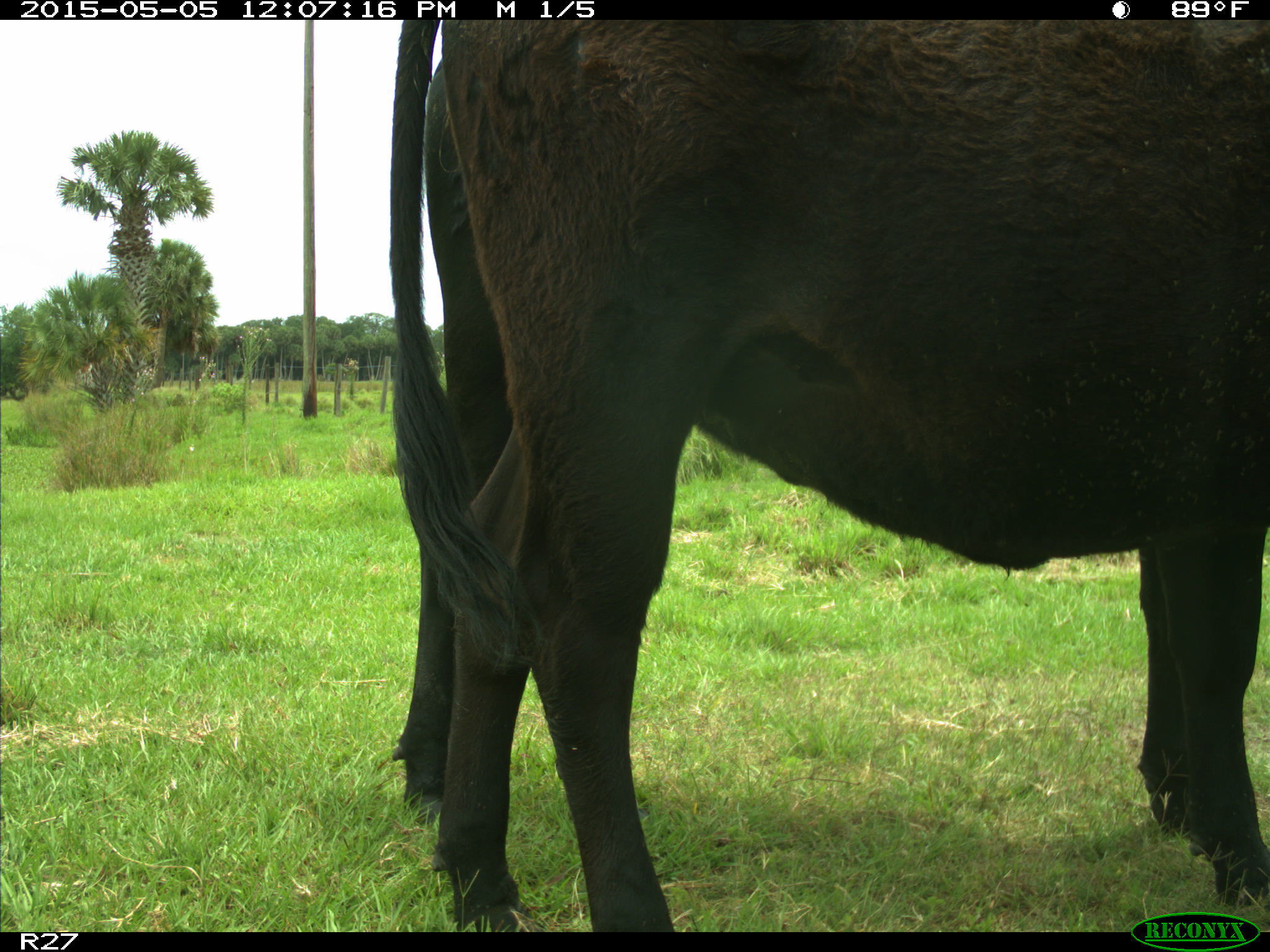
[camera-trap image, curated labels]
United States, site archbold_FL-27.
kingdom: Animalia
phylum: Chordata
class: Mammalia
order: Artiodactyla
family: Bovidae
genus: Bos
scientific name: Bos taurus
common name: domestic cow